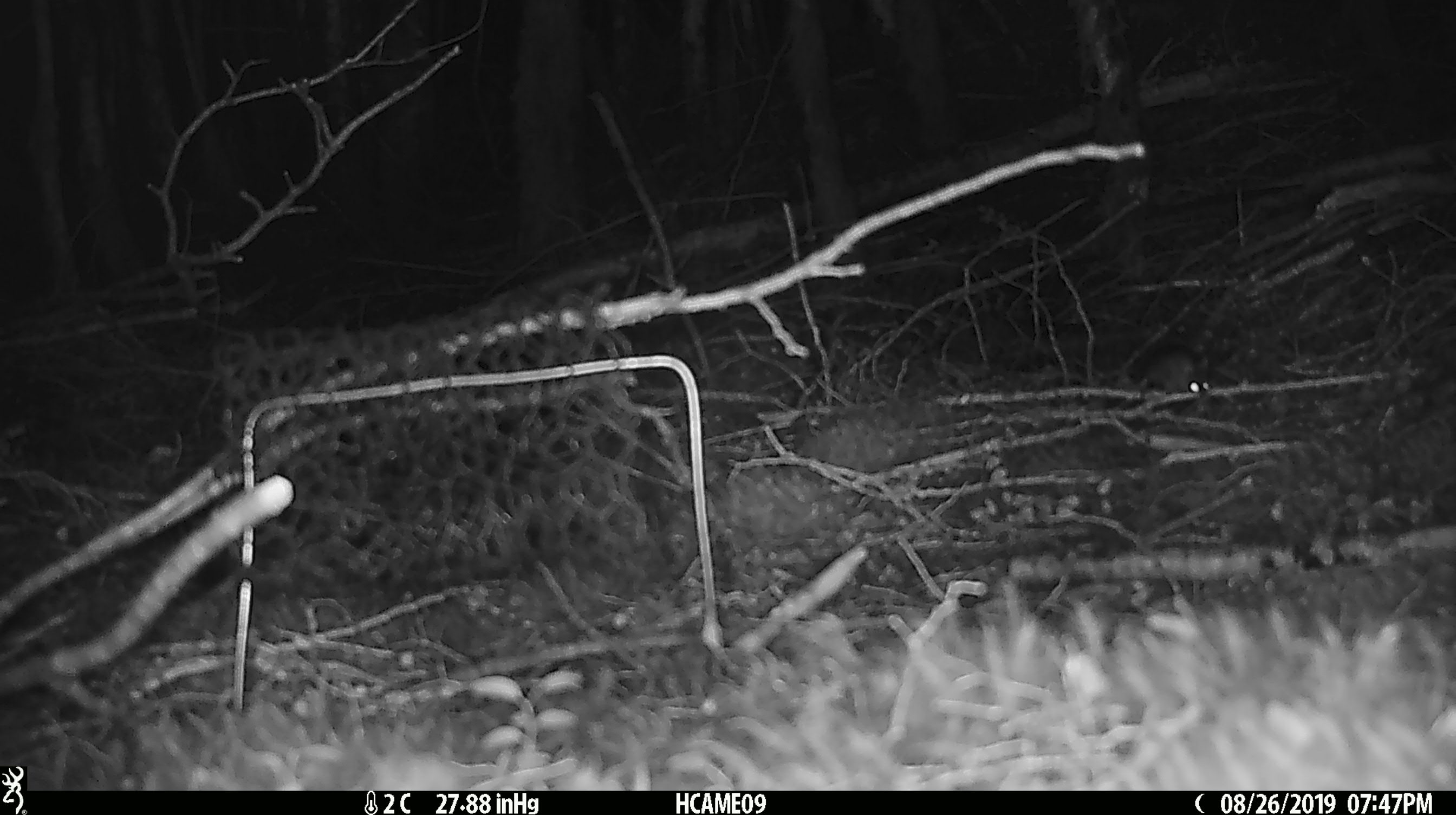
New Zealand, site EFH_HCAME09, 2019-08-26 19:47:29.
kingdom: Animalia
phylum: Chordata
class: Mammalia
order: Rodentia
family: Muridae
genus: Mus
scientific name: Mus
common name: mouse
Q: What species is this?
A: Mouse (Mus).